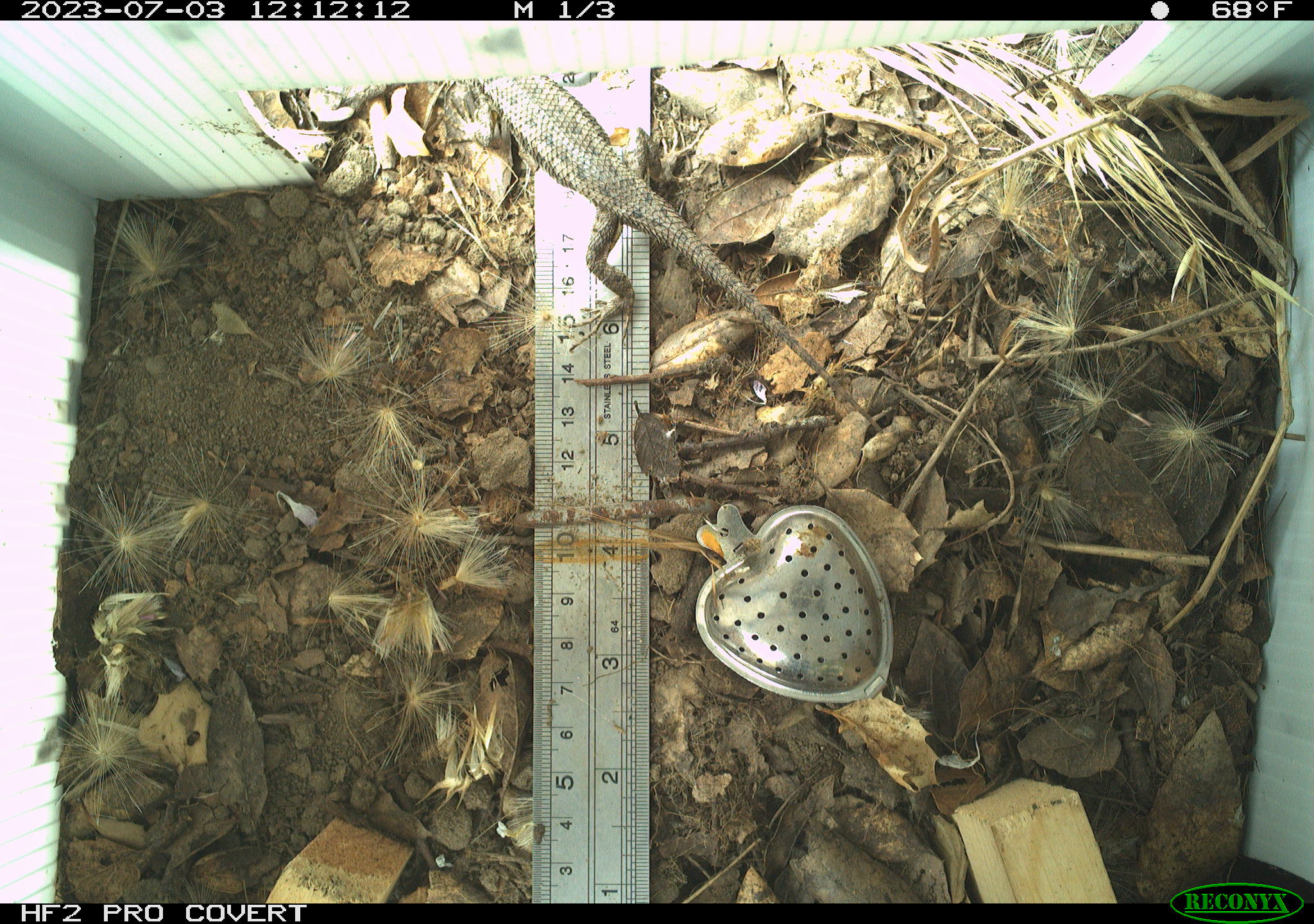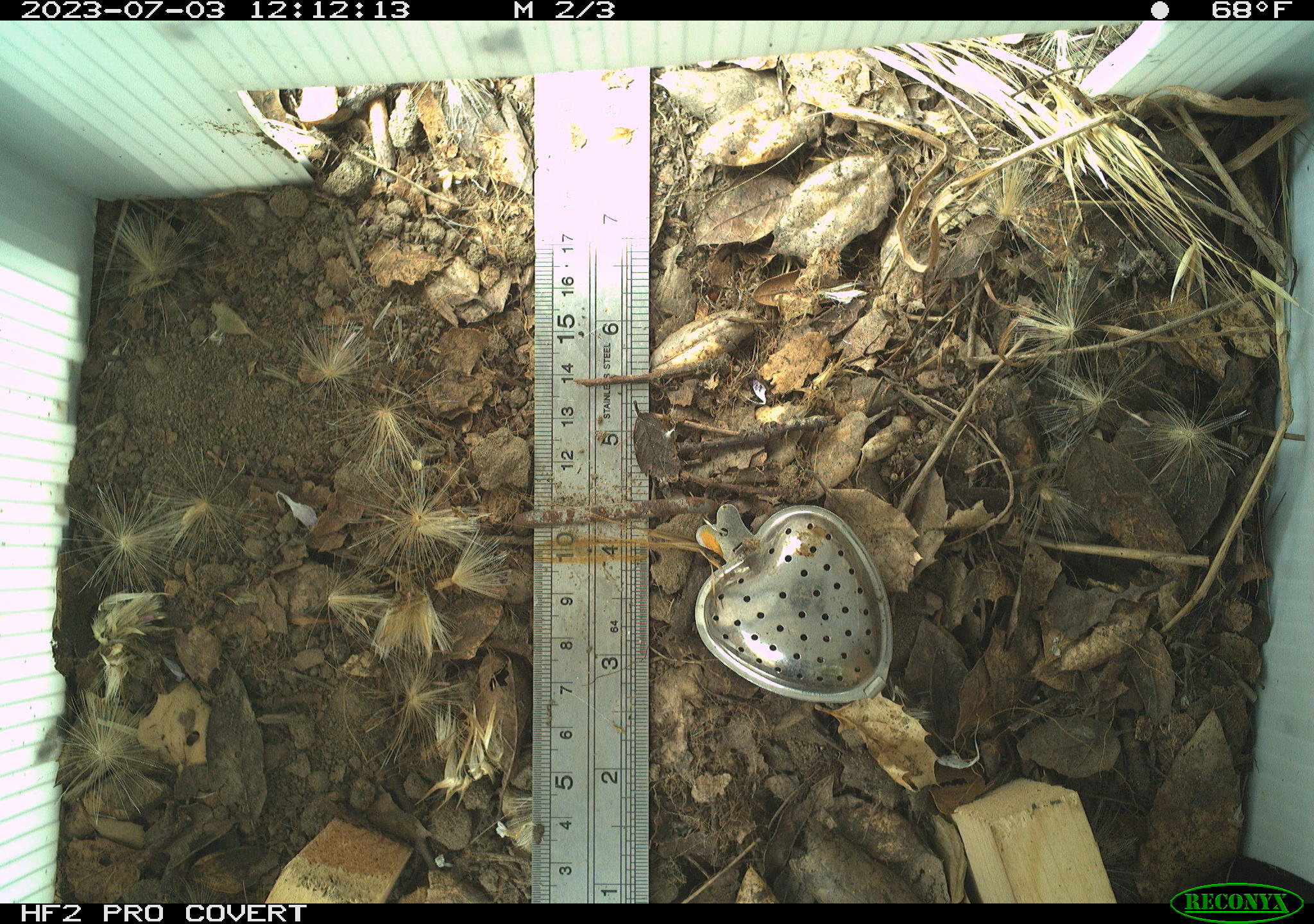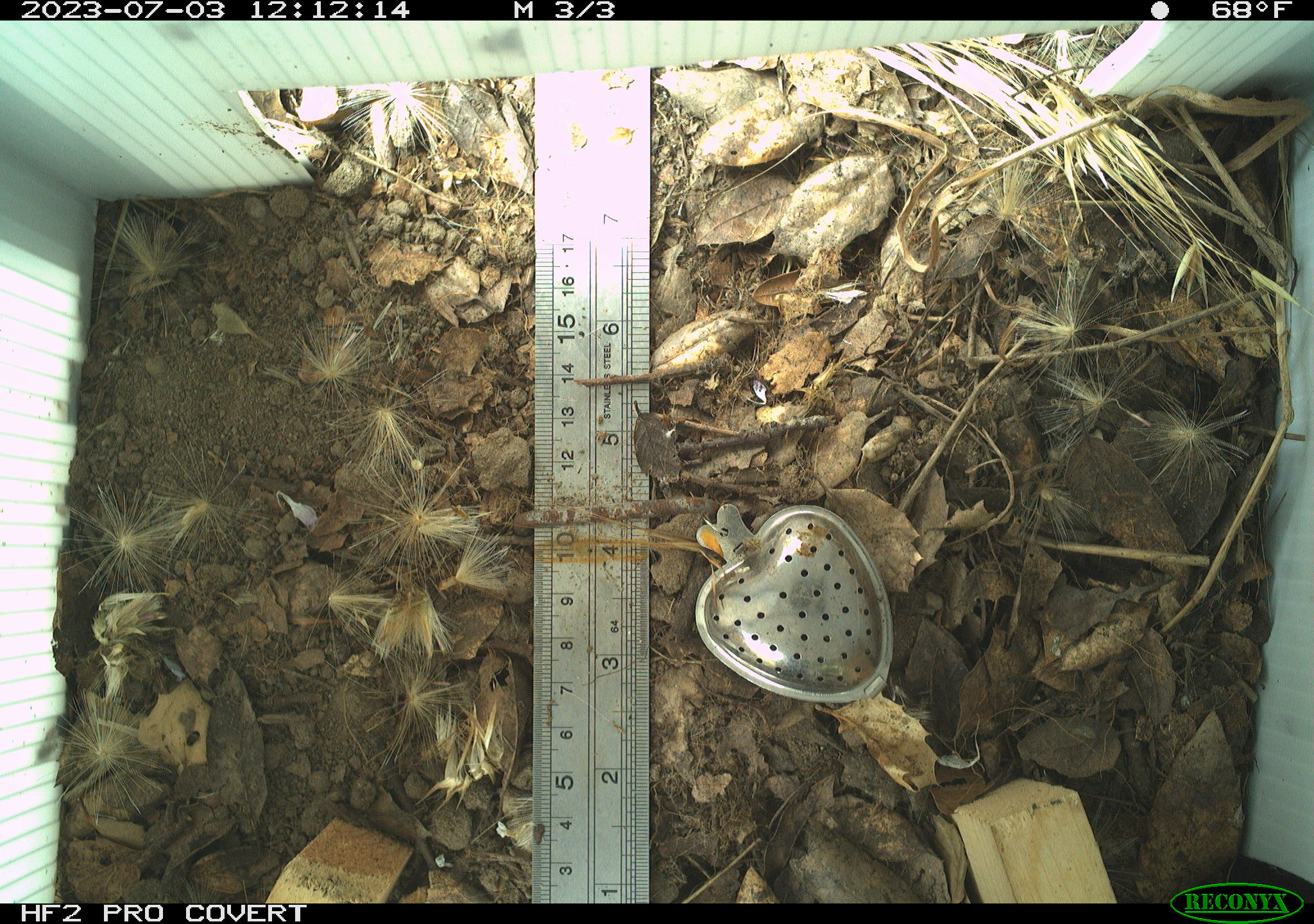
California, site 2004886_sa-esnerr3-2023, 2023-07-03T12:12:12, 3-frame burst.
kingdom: Animalia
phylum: Chordata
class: Reptilia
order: Squamata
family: Phrynosomatidae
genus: Sceloporus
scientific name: Sceloporus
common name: spiny lizards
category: sceloporus species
Sceloporus species (spiny lizards) (Sceloporus).